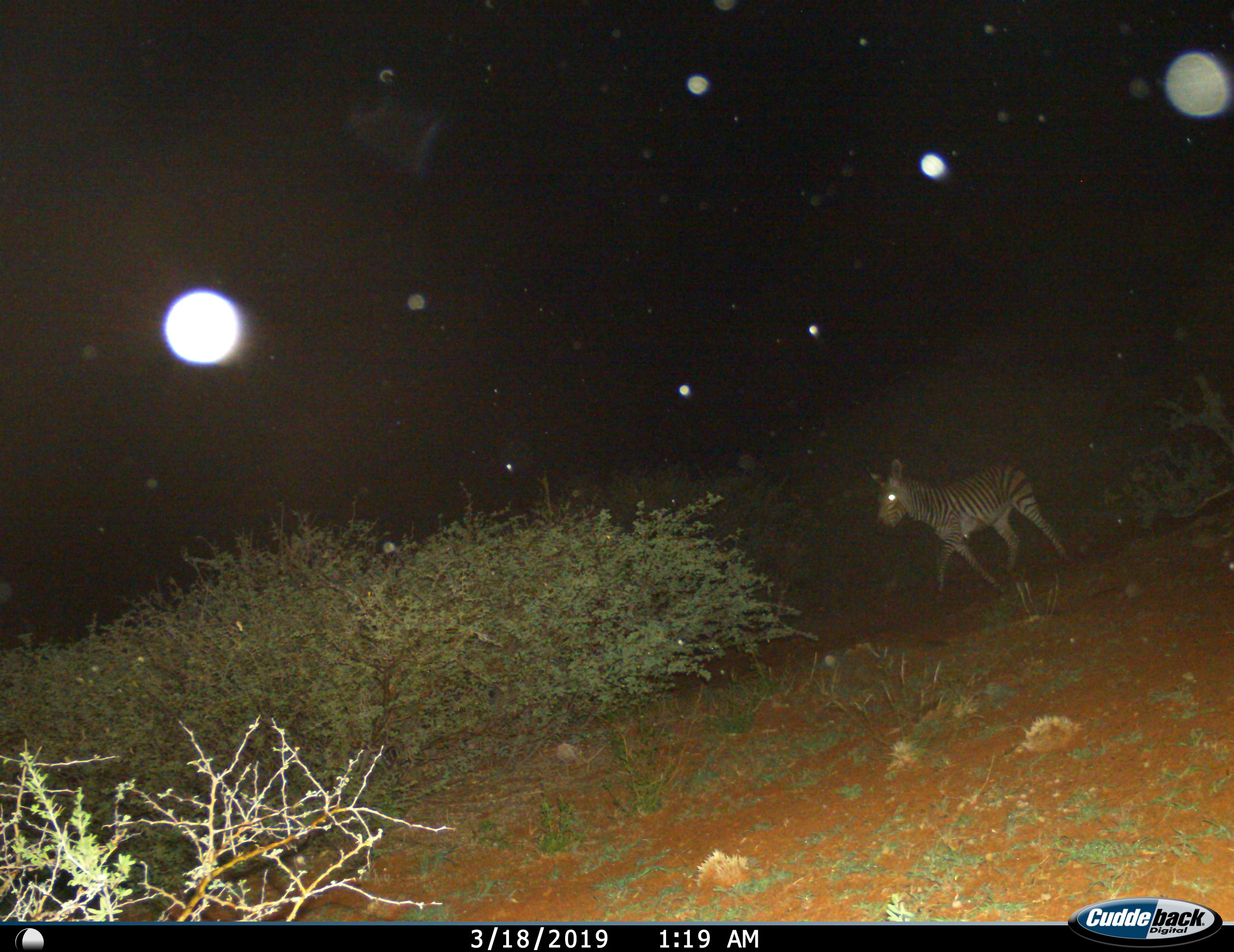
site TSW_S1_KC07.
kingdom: Animalia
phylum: Chordata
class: Mammalia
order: Perissodactyla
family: Equidae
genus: Equus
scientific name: Equus quagga burchellii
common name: burchell's zebra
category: zebraburchells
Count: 1.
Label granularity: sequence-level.